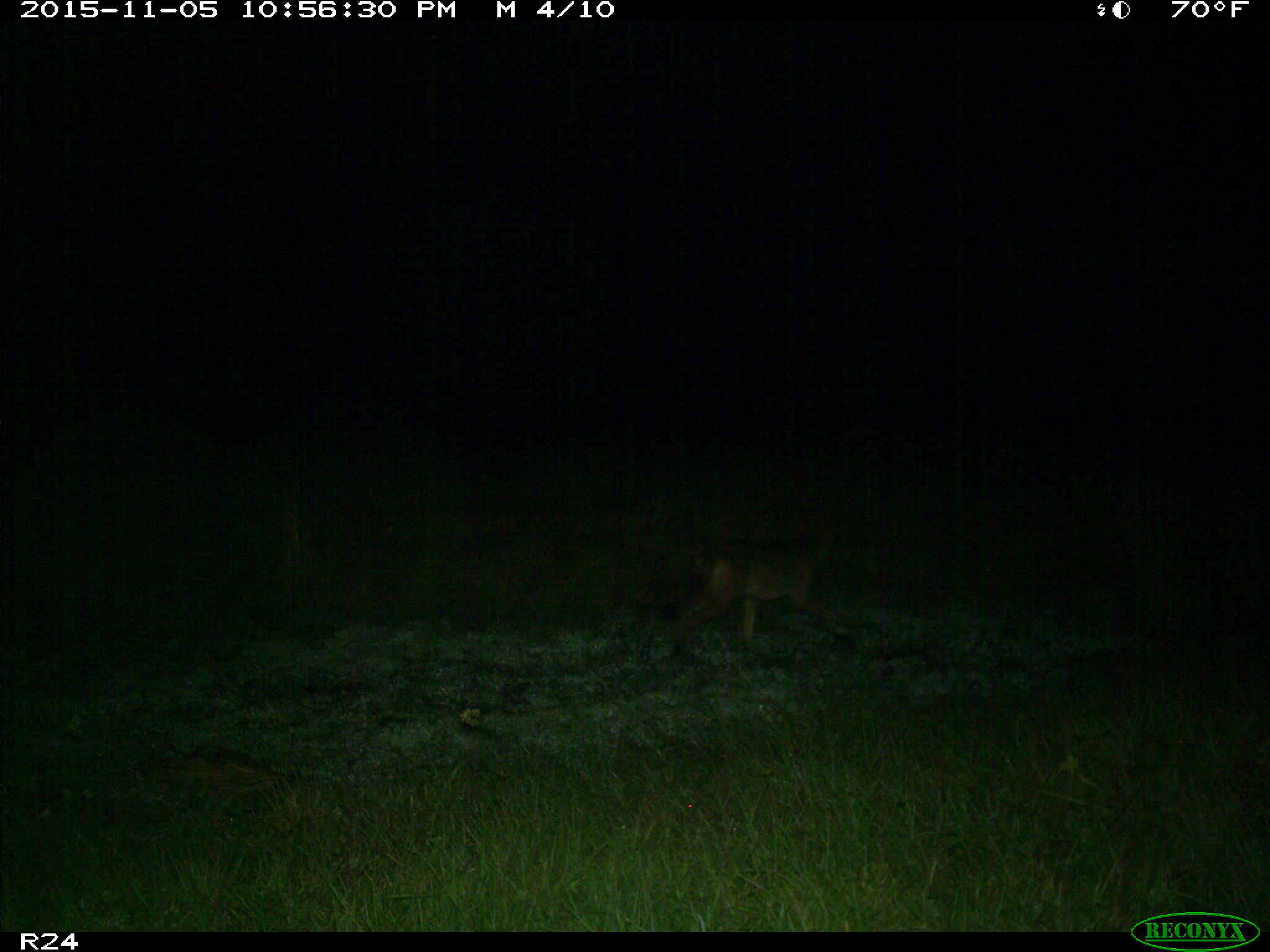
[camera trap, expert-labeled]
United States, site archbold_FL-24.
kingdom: Animalia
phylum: Chordata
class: Mammalia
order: Carnivora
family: Canidae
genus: Canis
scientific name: Canis latrans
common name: coyote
Canis latrans (coyote).